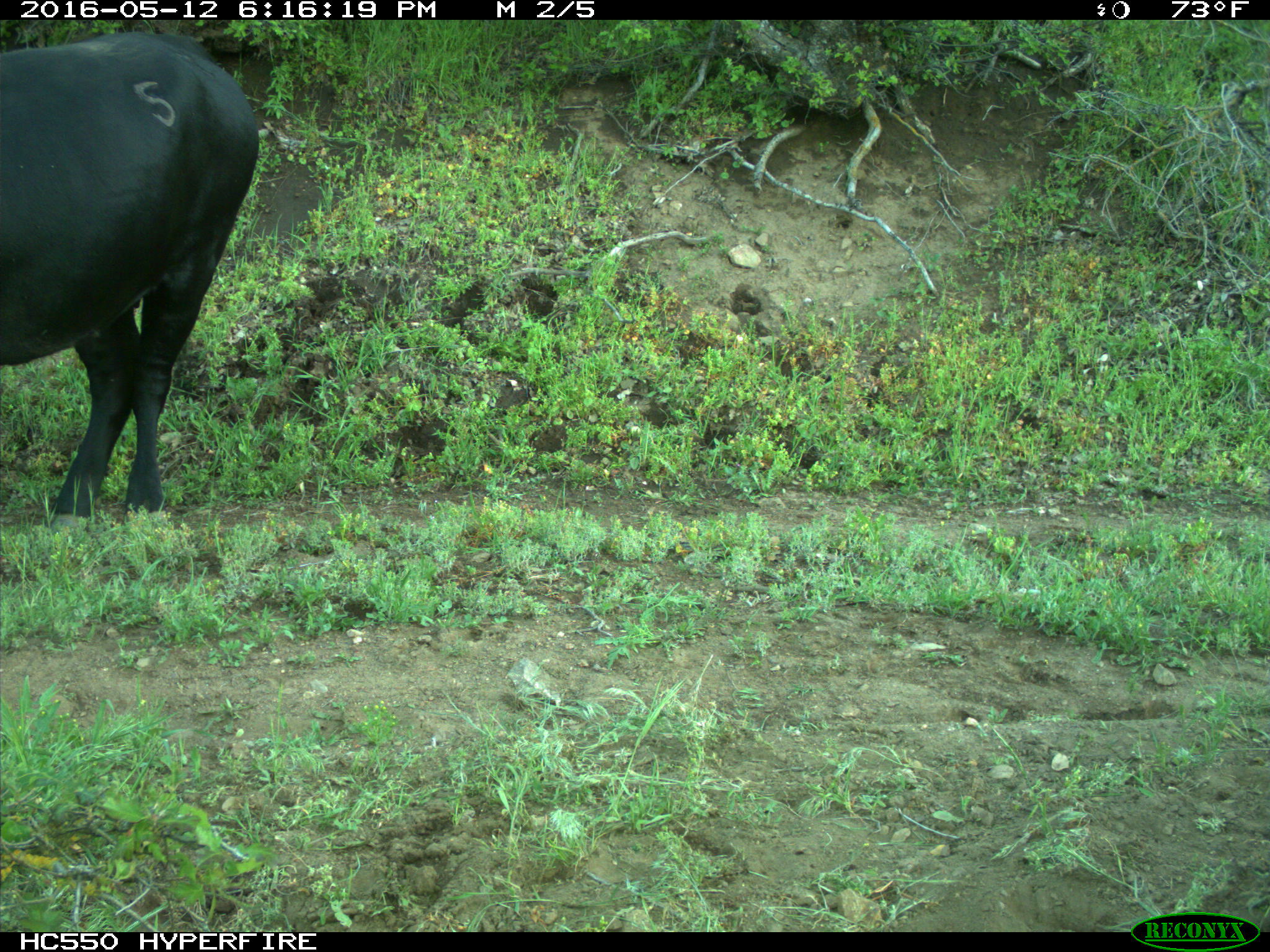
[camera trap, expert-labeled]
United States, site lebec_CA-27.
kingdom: Animalia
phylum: Chordata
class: Mammalia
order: Artiodactyla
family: Bovidae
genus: Bos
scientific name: Bos taurus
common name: domestic cow